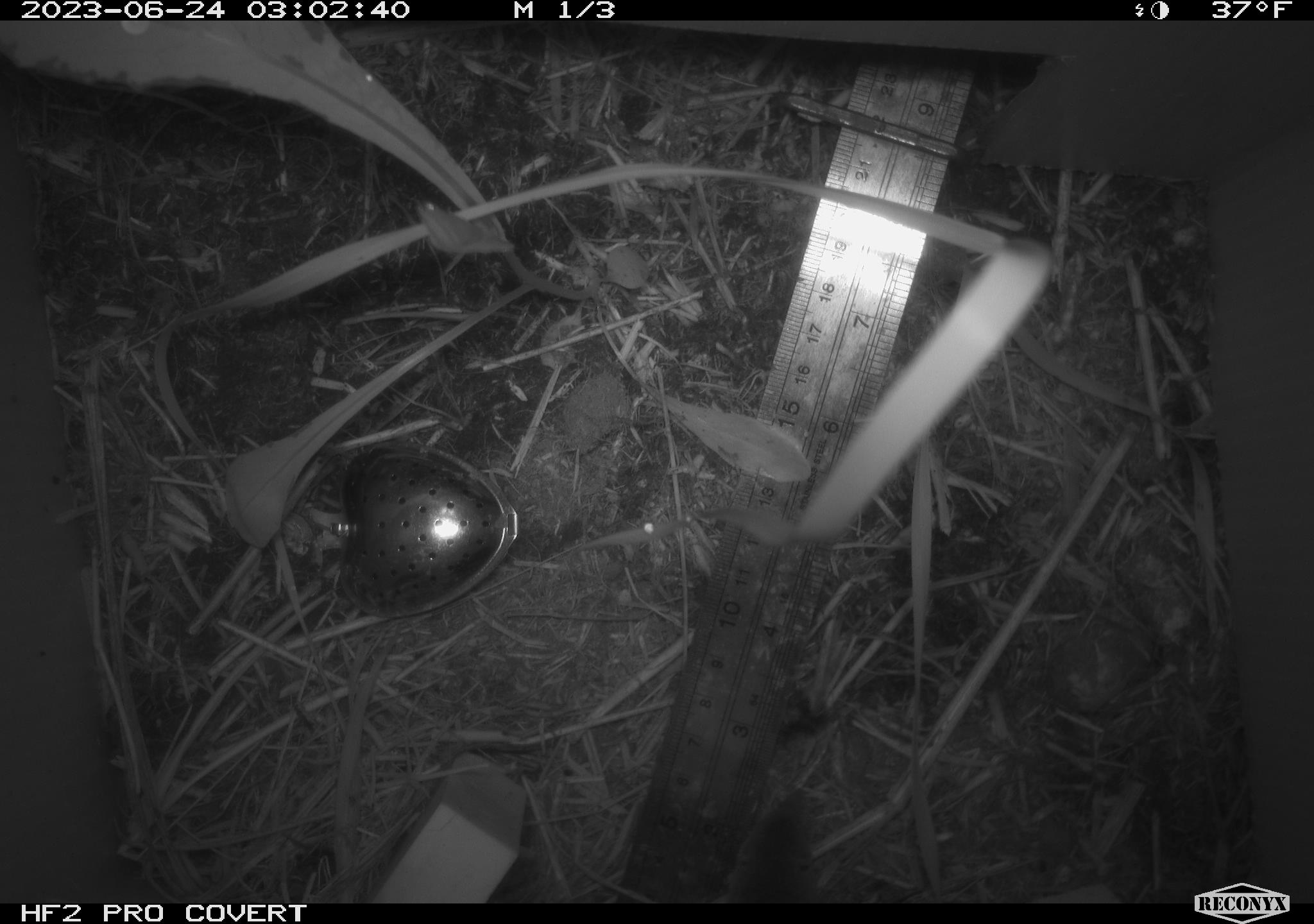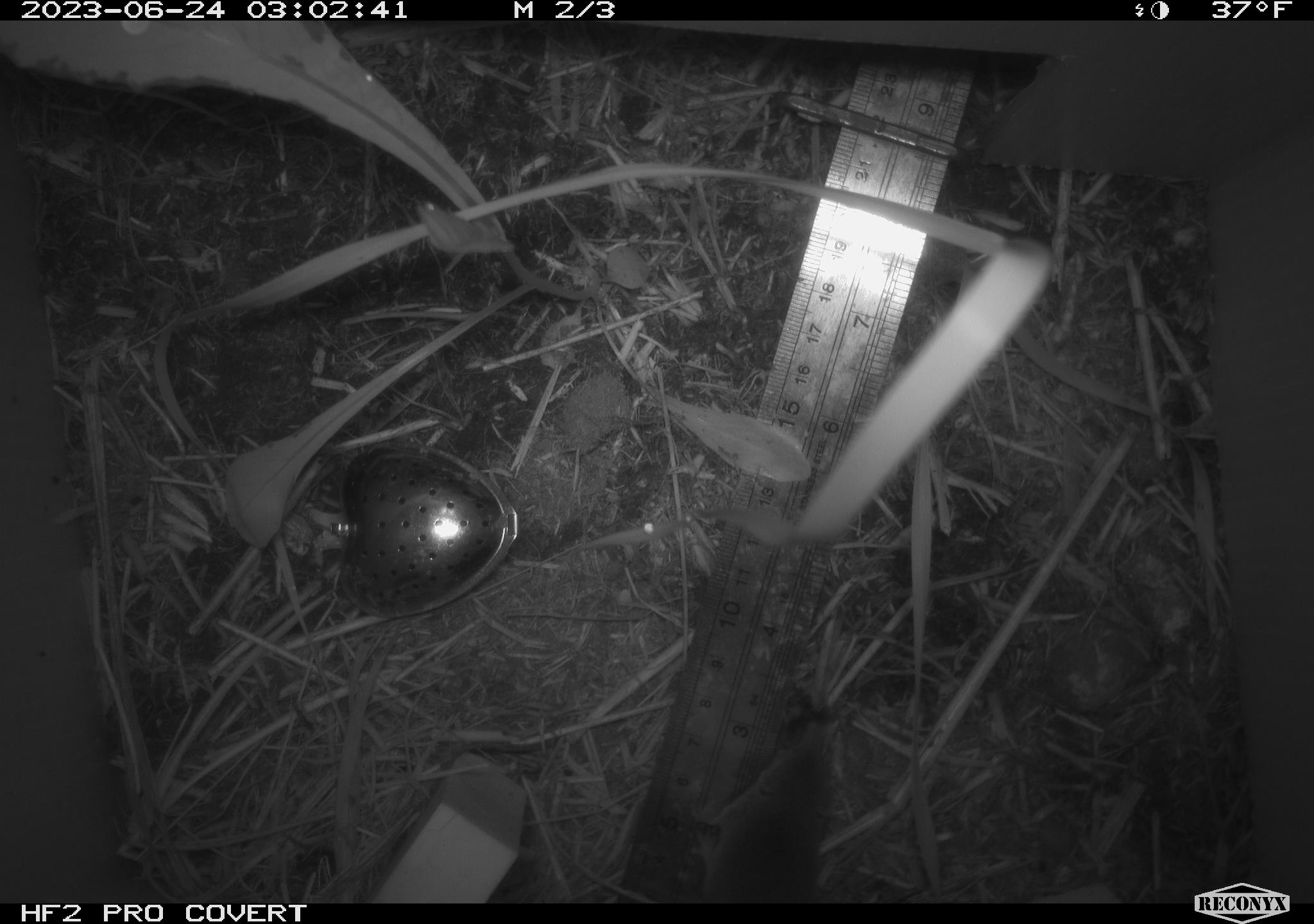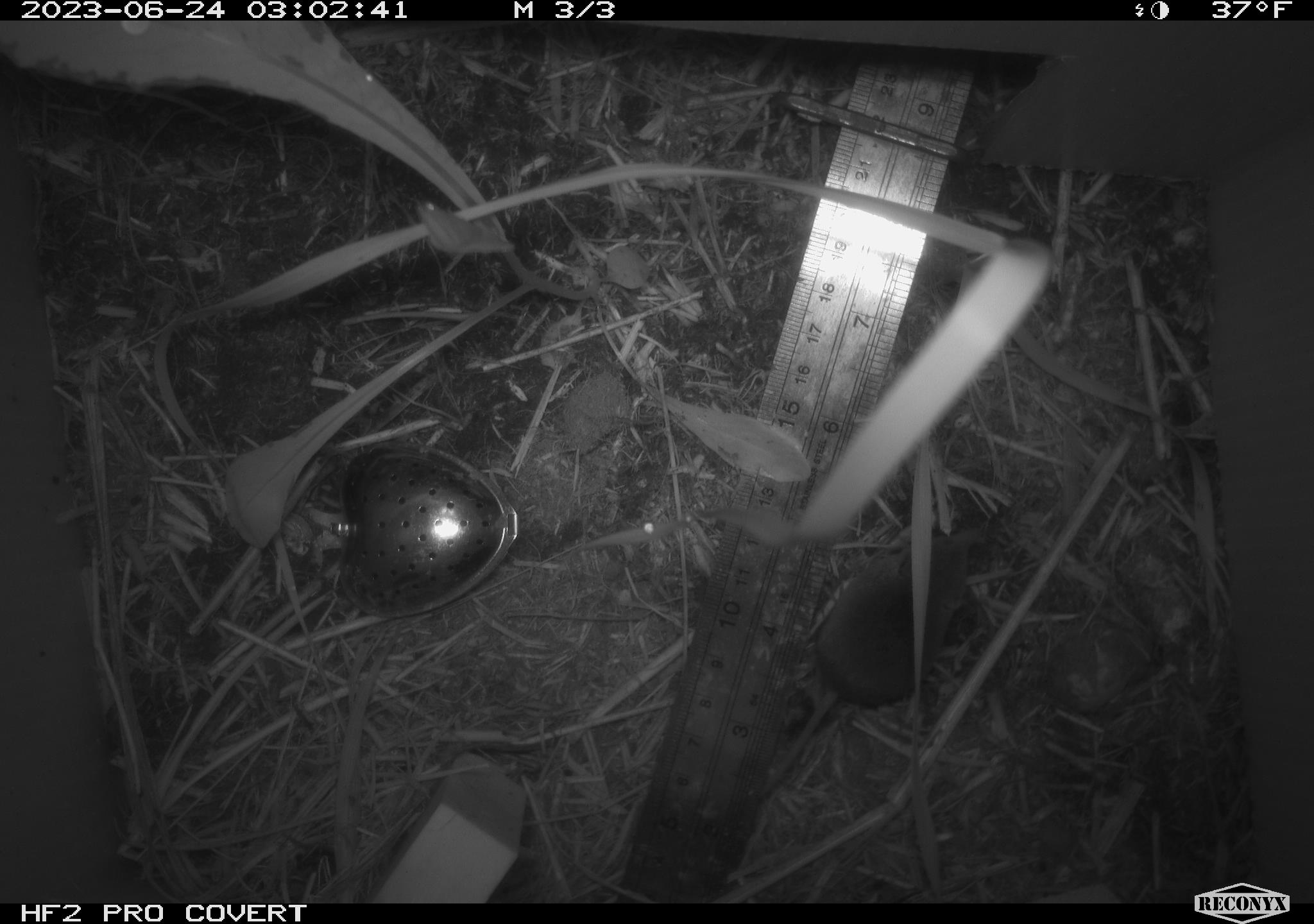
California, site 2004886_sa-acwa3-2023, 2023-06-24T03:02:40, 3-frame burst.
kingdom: Animalia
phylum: Chordata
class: Mammalia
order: Eulipotyphla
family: Soricidae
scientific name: Soricidae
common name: shrews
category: soricidae family